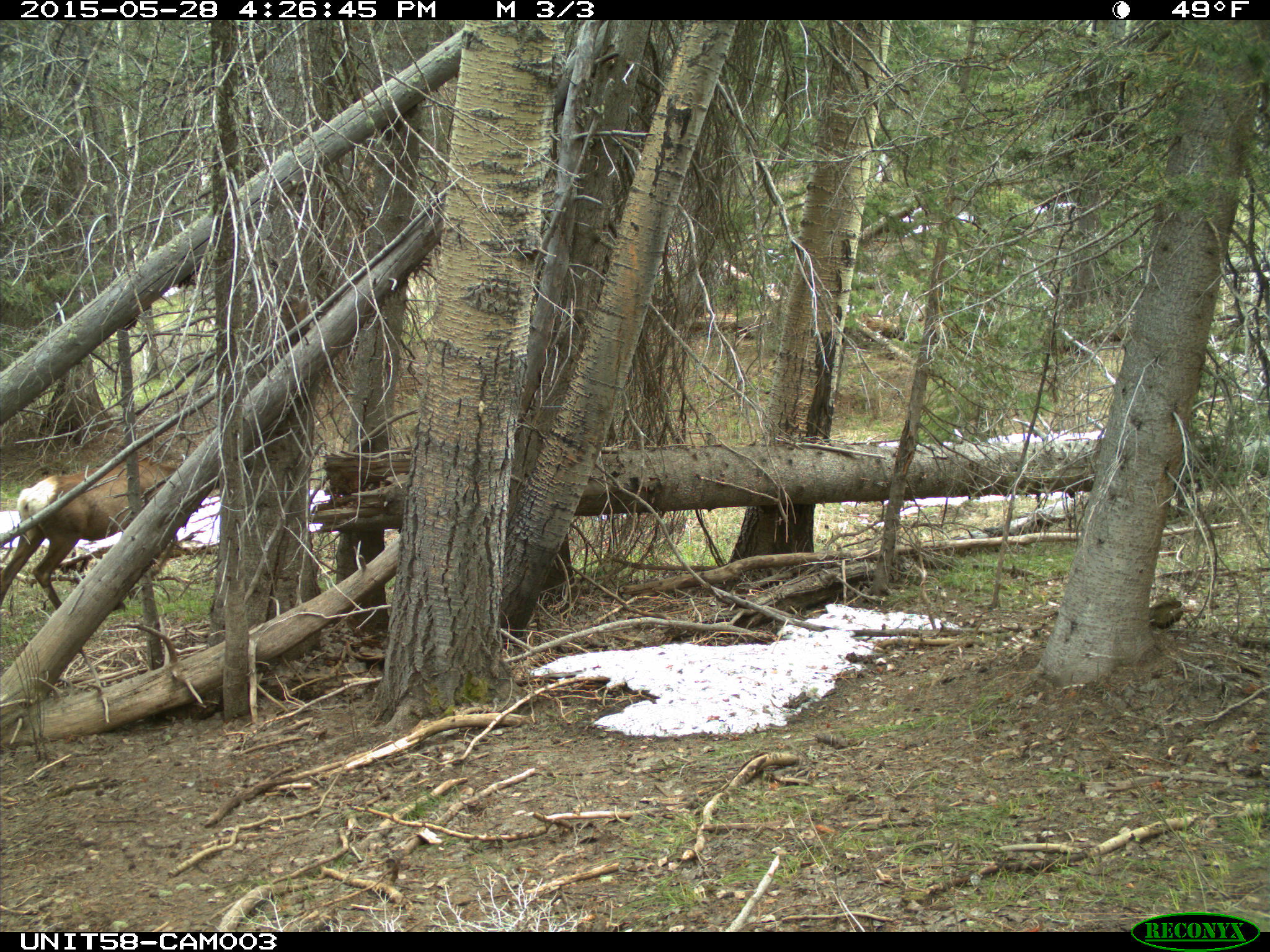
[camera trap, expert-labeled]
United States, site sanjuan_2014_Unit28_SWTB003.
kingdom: Animalia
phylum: Chordata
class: Mammalia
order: Artiodactyla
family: Cervidae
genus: Cervus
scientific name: Cervus elaphus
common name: red deer